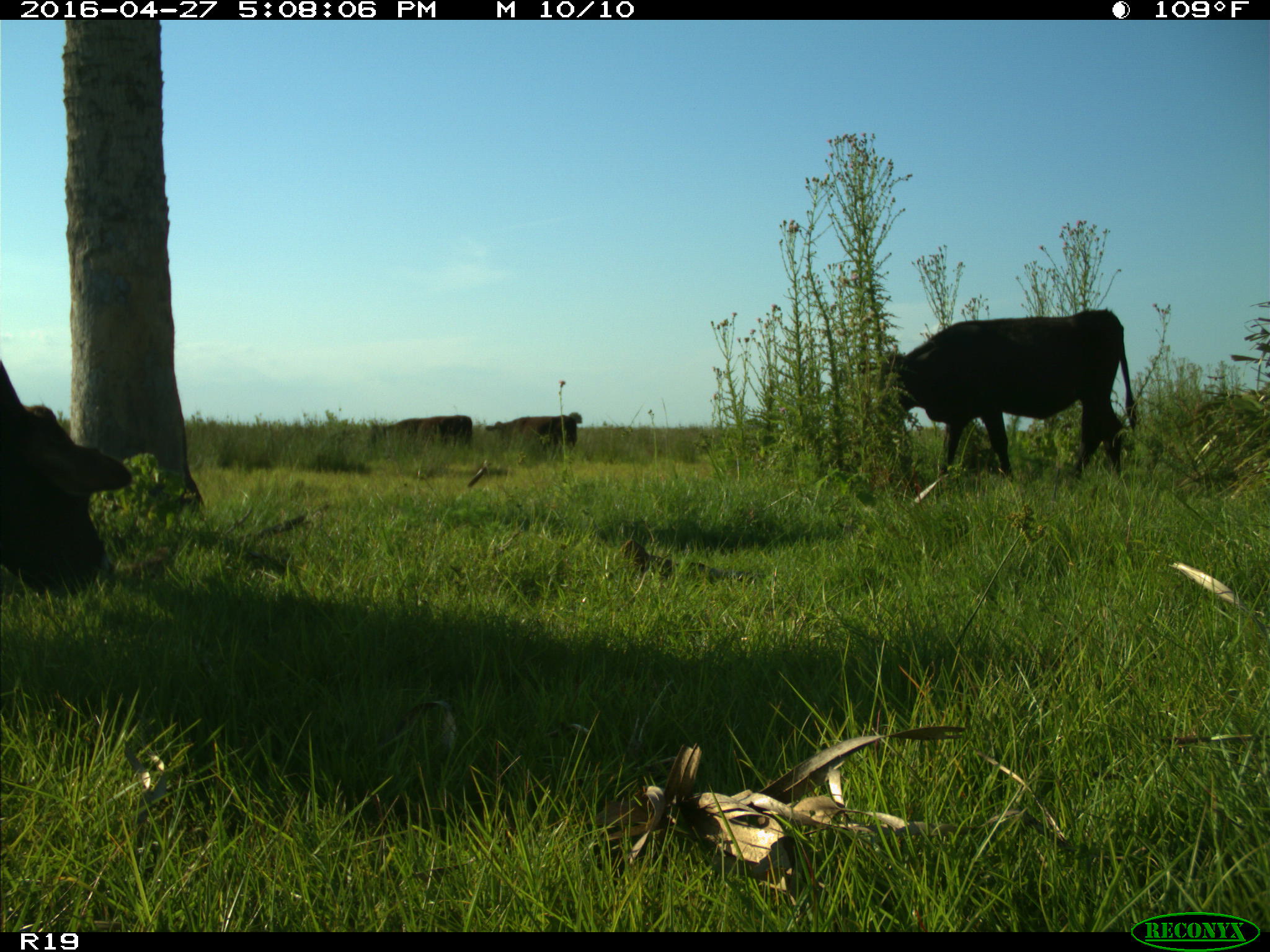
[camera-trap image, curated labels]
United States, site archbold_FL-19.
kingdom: Animalia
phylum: Chordata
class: Mammalia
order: Artiodactyla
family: Bovidae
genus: Bos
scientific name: Bos taurus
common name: domestic cow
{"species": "Bos taurus (domestic cow)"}